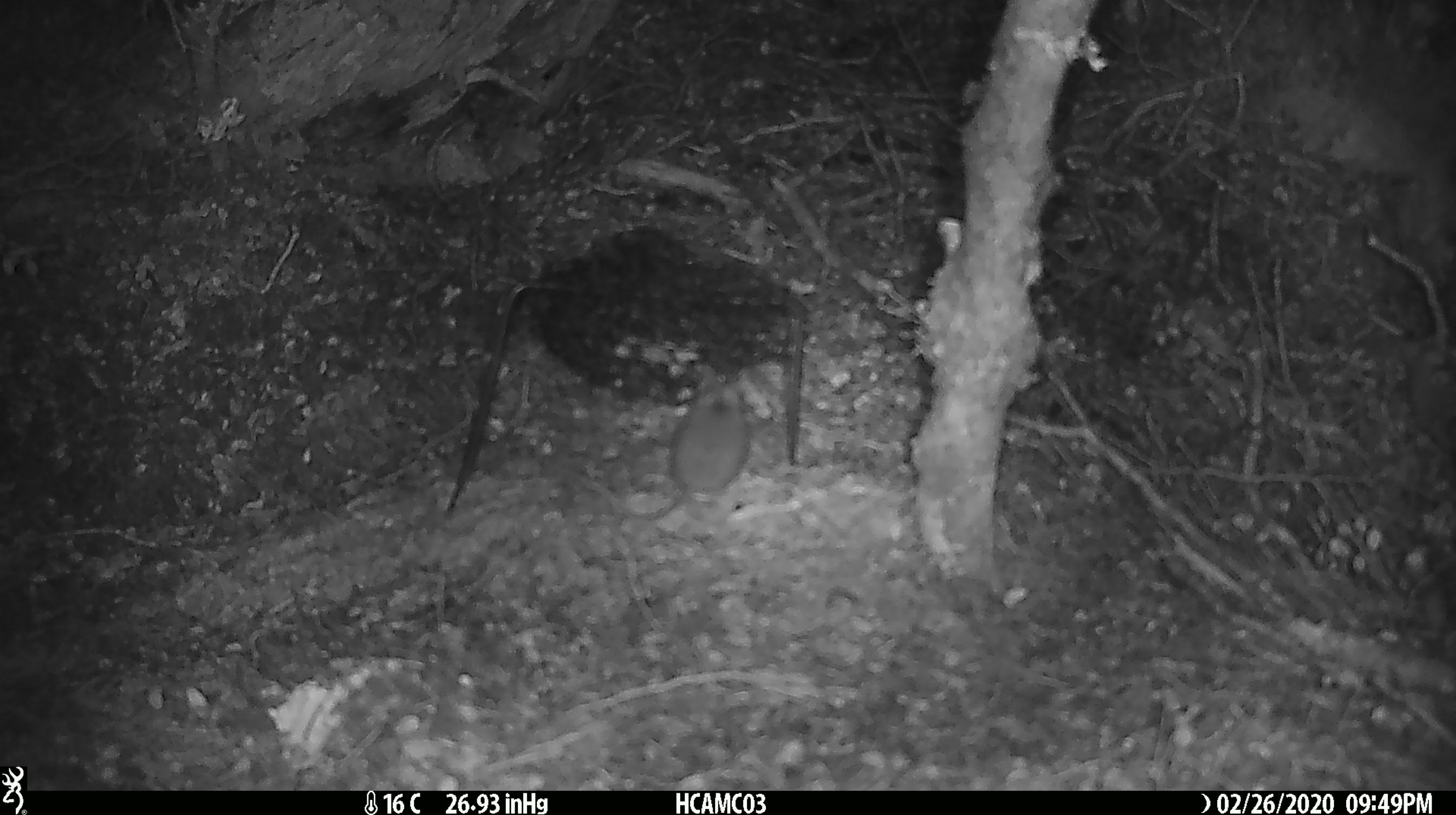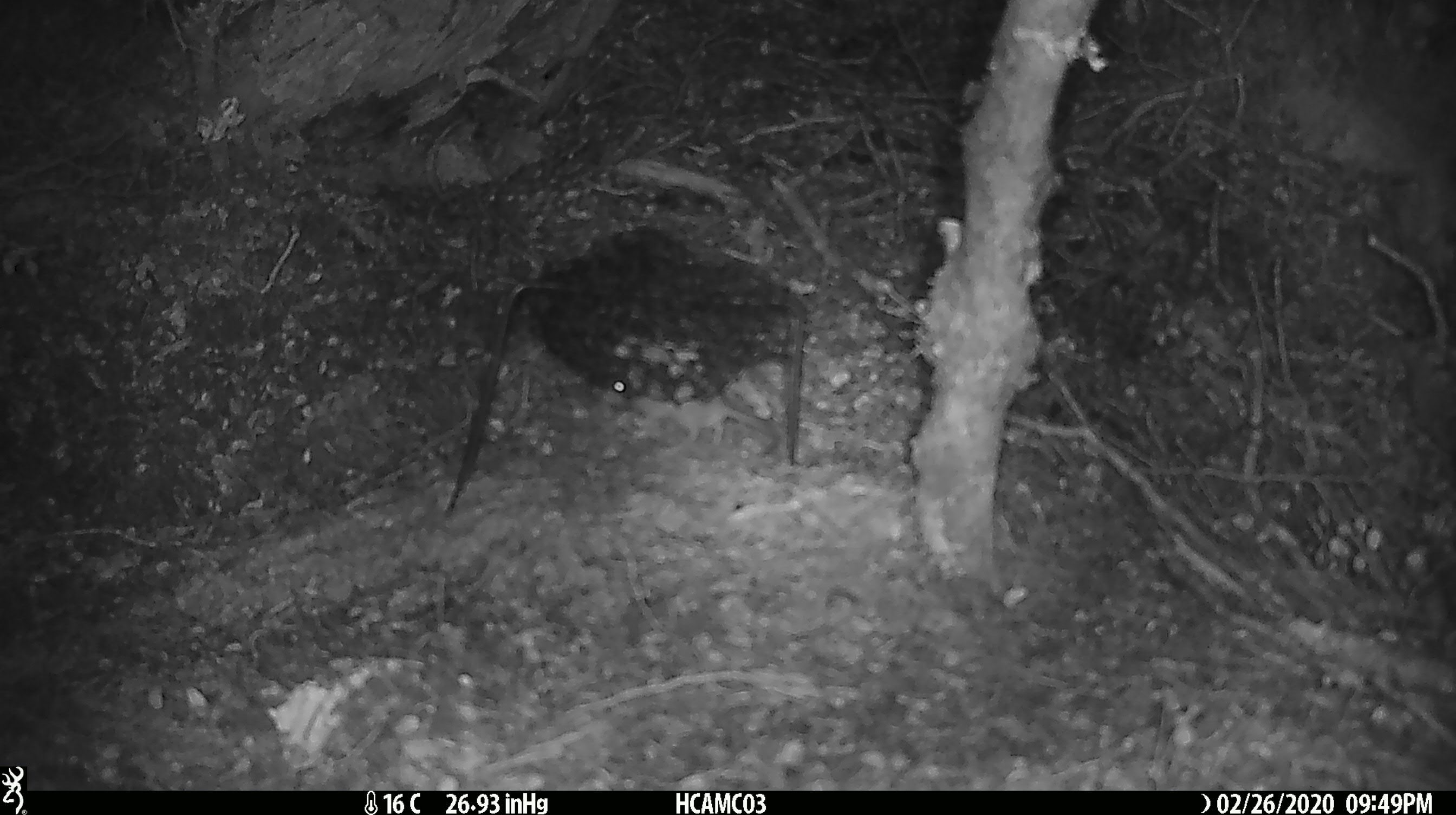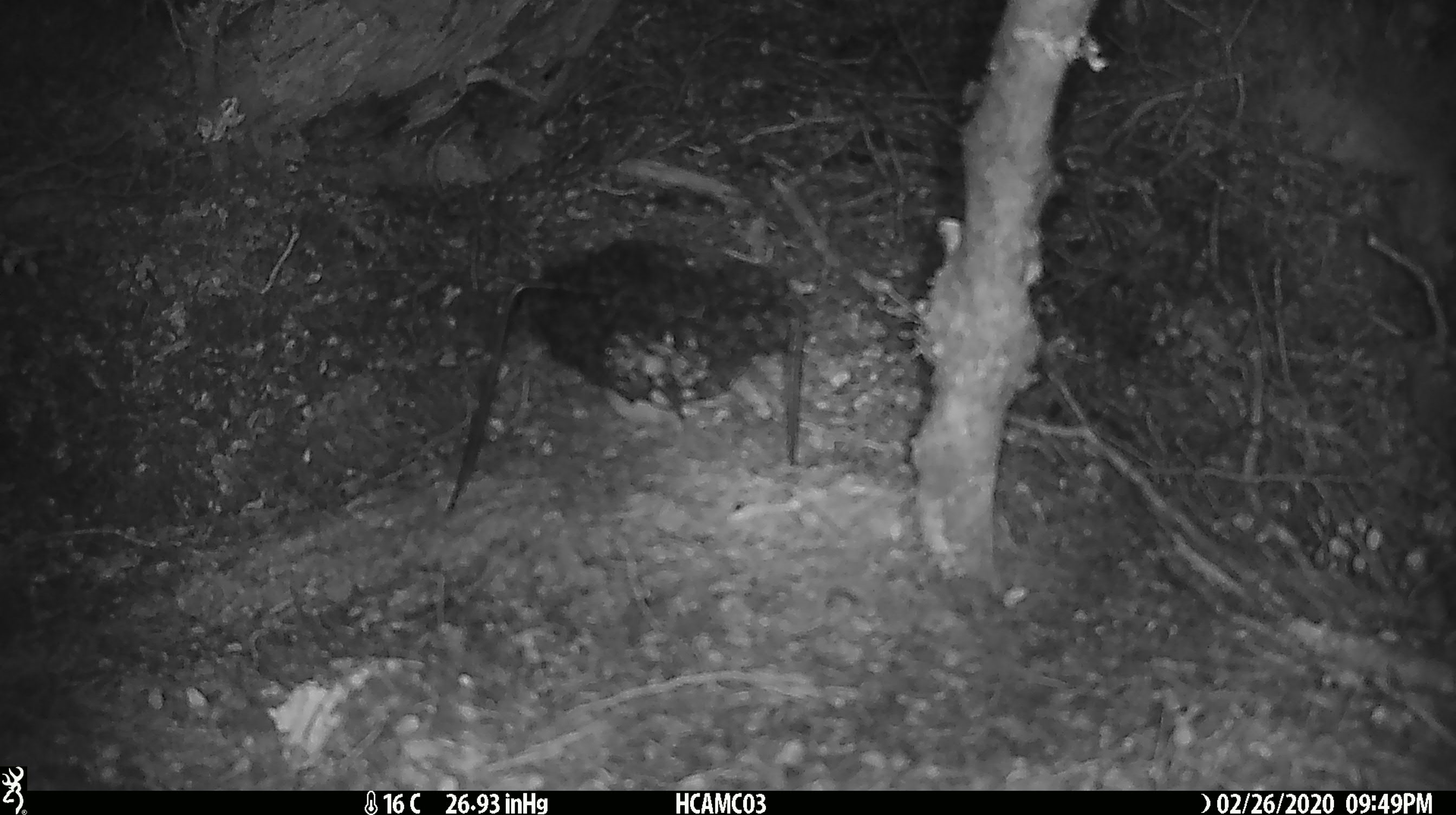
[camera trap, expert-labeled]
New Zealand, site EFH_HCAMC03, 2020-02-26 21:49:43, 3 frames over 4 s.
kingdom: Animalia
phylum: Chordata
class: Mammalia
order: Rodentia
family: Muridae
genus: Mus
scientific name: Mus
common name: mouse